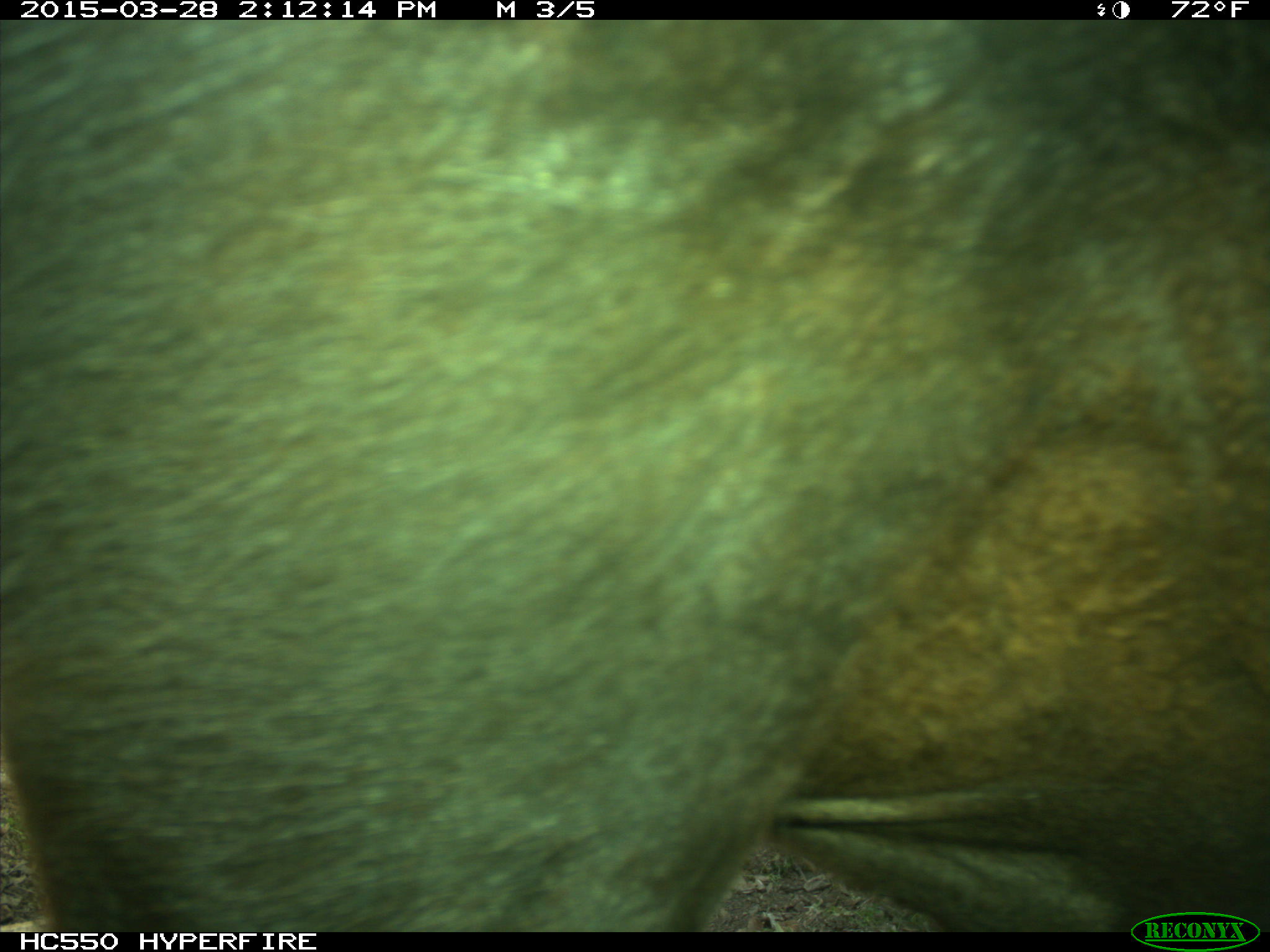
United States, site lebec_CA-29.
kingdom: Animalia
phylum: Chordata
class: Mammalia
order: Artiodactyla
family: Bovidae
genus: Bos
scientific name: Bos taurus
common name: domestic cow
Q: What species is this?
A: Bos taurus (domestic cow).